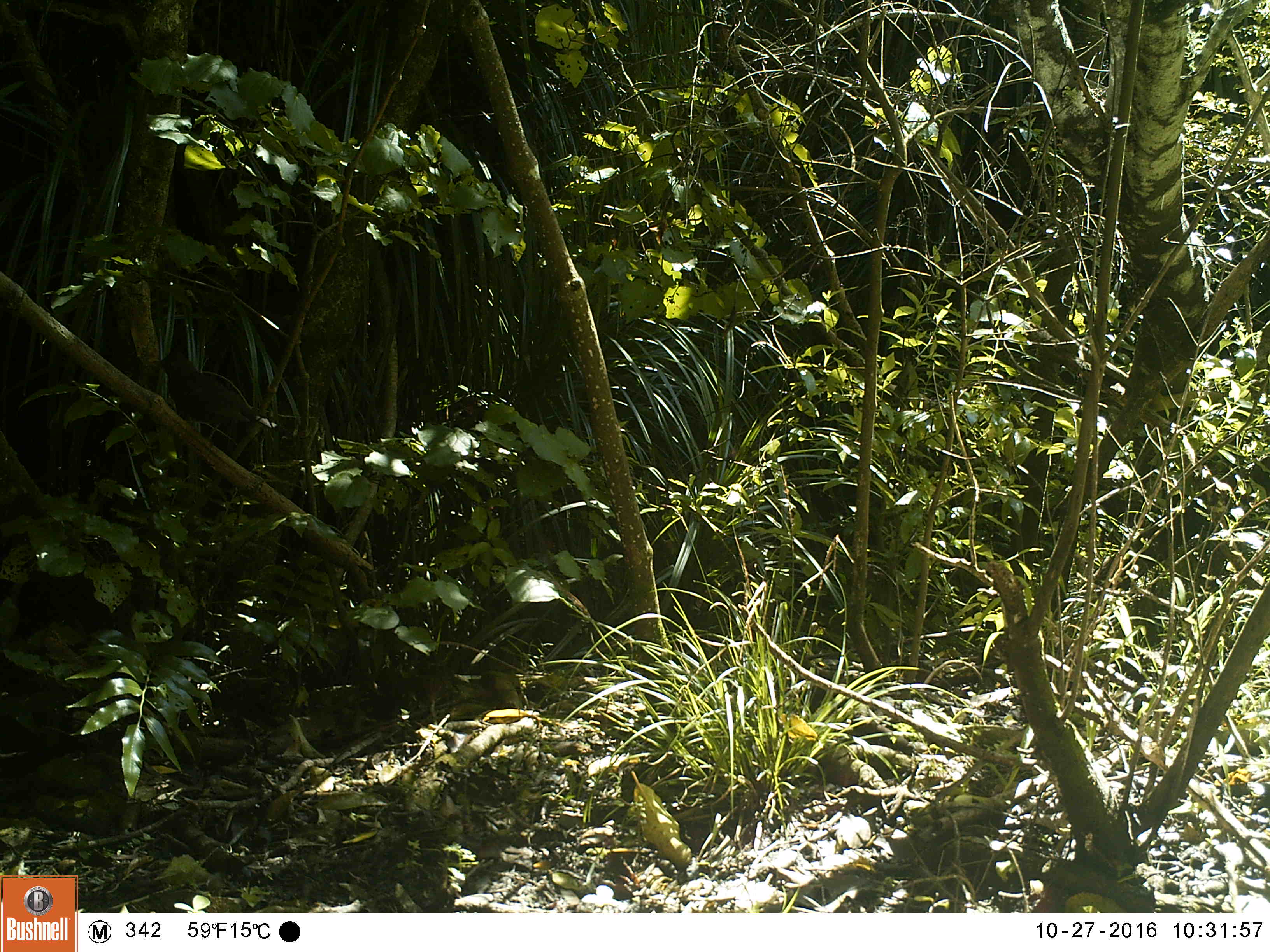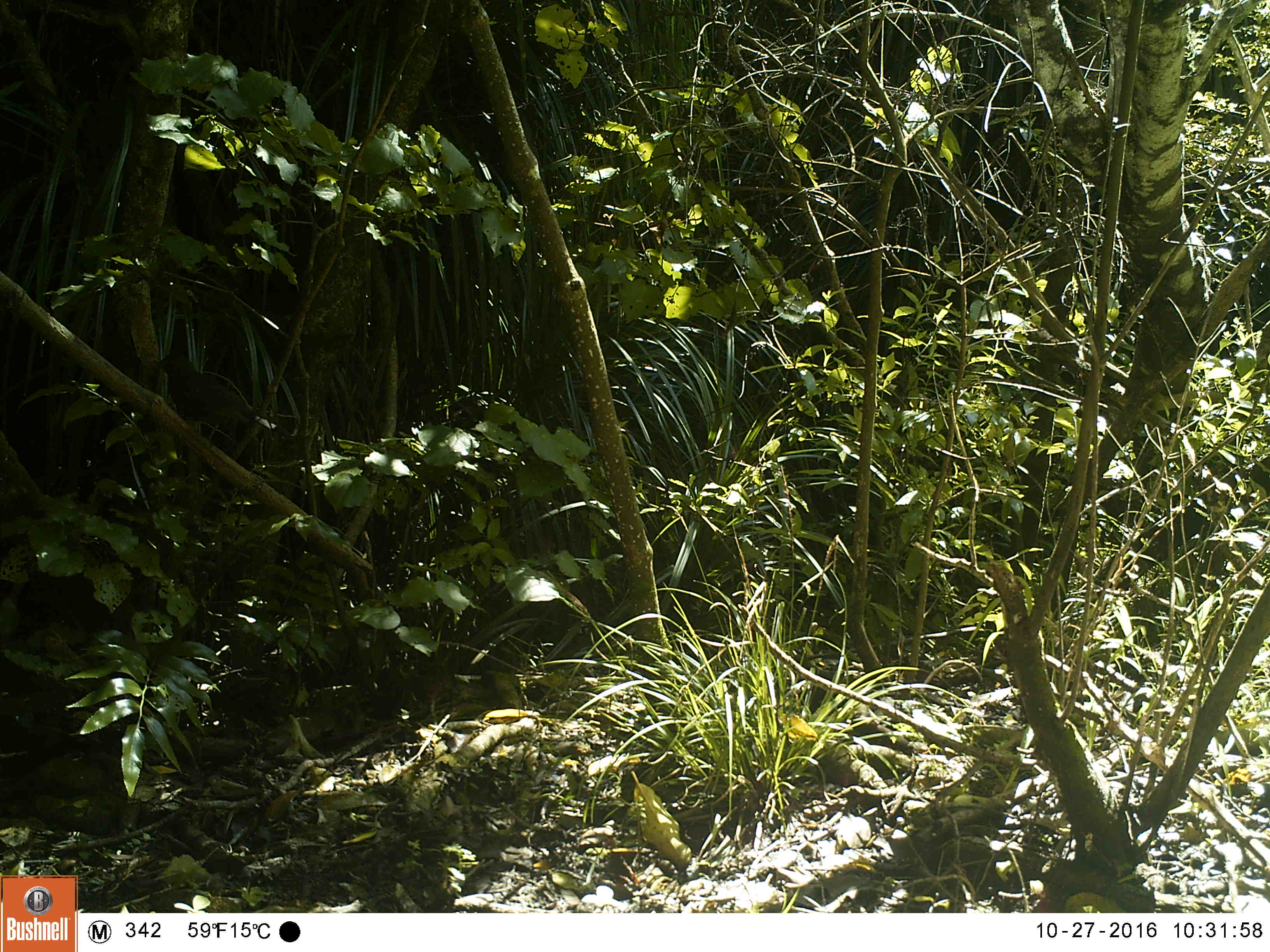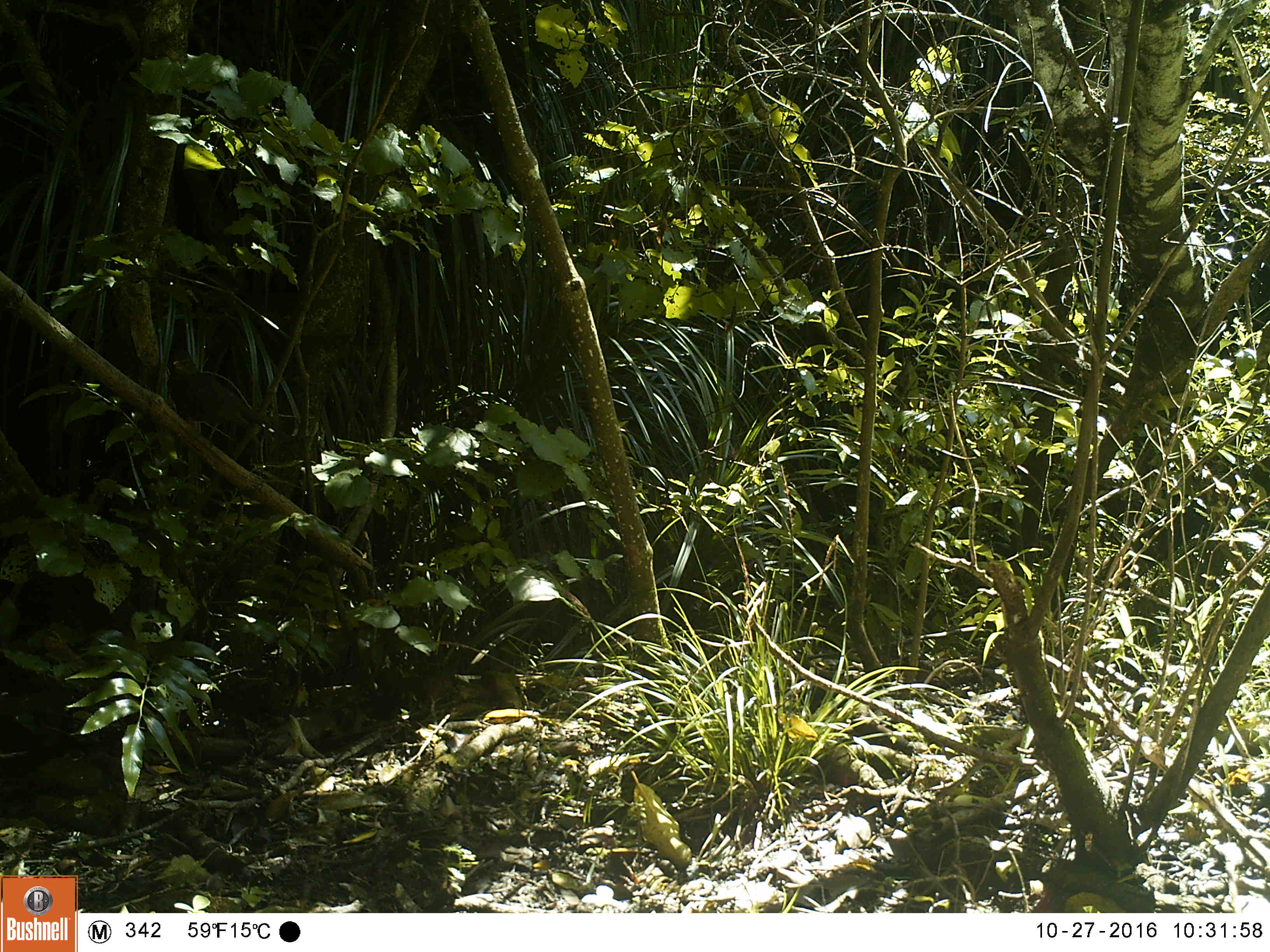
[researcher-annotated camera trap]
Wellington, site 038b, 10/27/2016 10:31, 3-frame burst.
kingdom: Animalia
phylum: Chordata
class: Aves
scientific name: Aves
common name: bird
Bird (Aves).